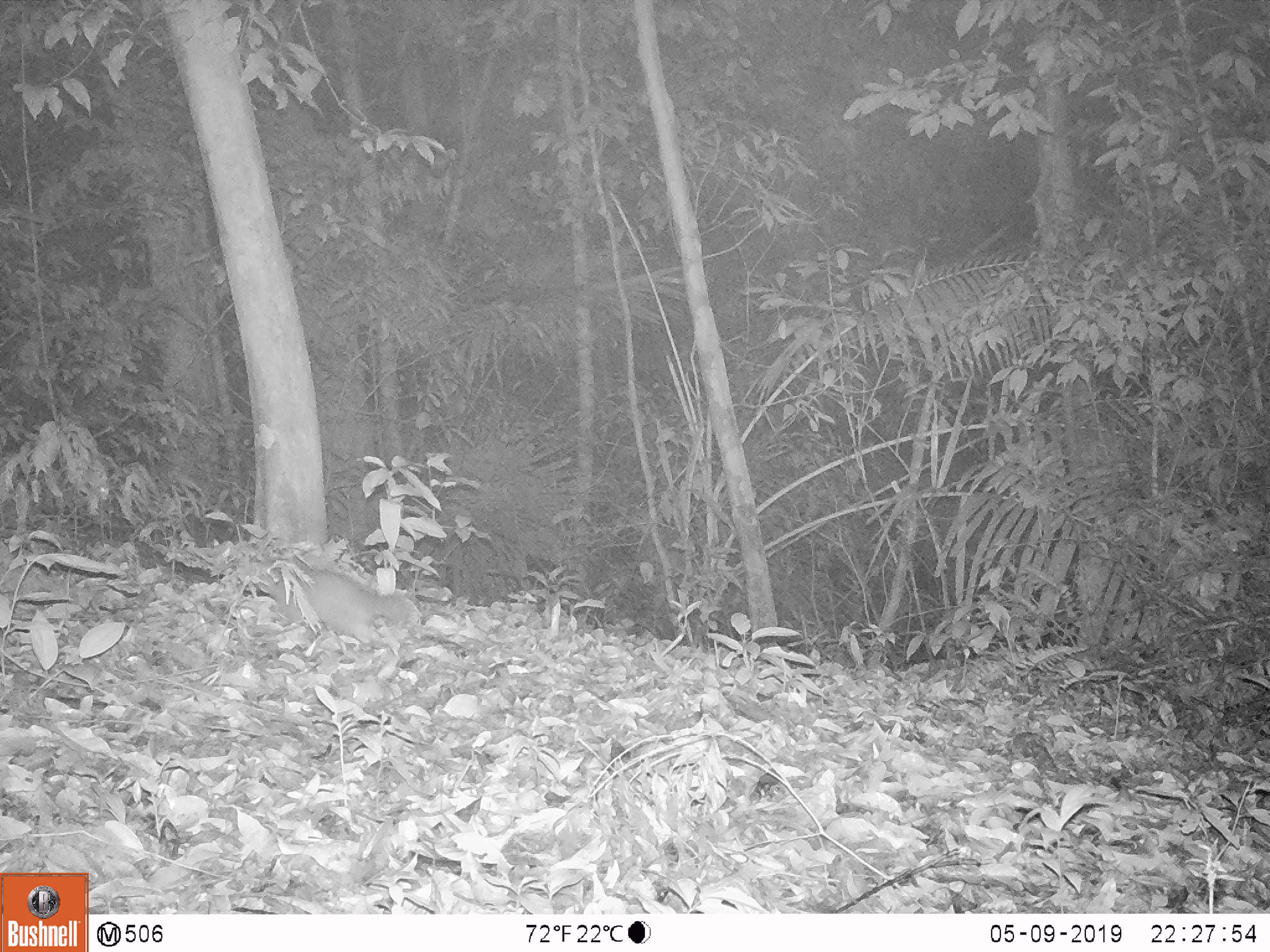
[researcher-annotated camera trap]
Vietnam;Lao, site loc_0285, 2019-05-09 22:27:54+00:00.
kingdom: Animalia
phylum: Chordata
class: Mammalia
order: Carnivora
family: Mustelidae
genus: Melogale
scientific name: Melogale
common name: ferret badger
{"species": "ferret badger (Melogale)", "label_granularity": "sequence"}